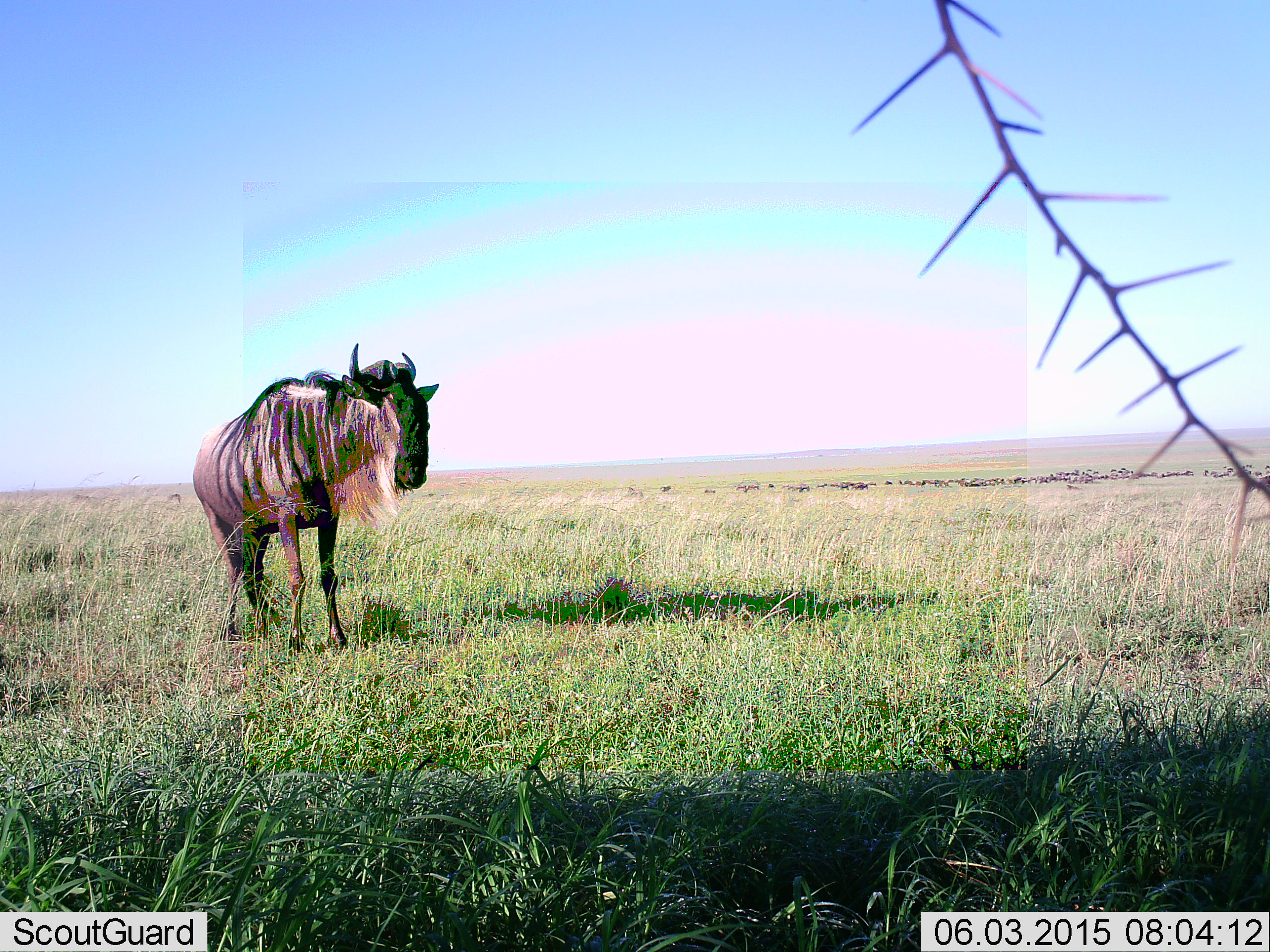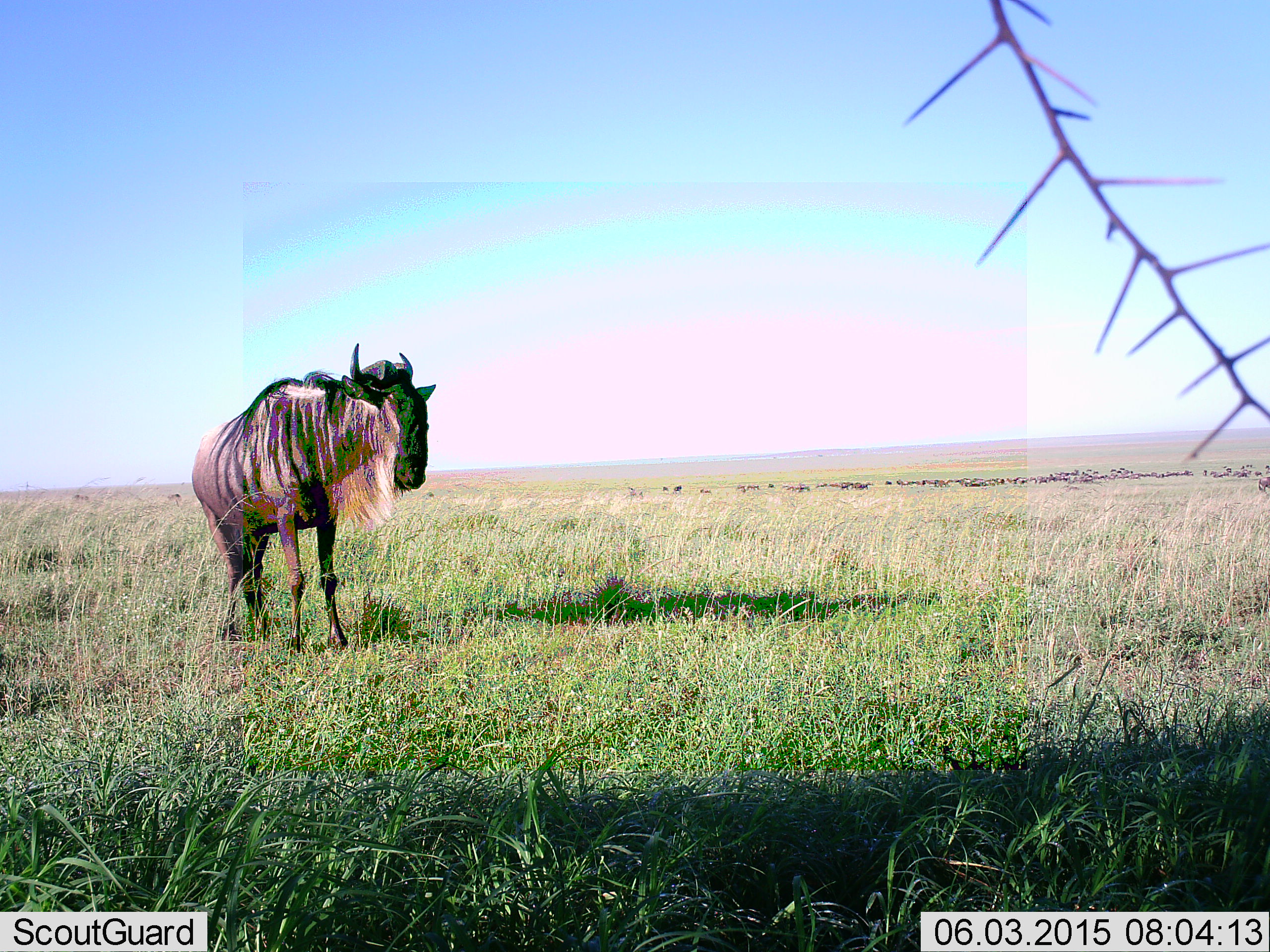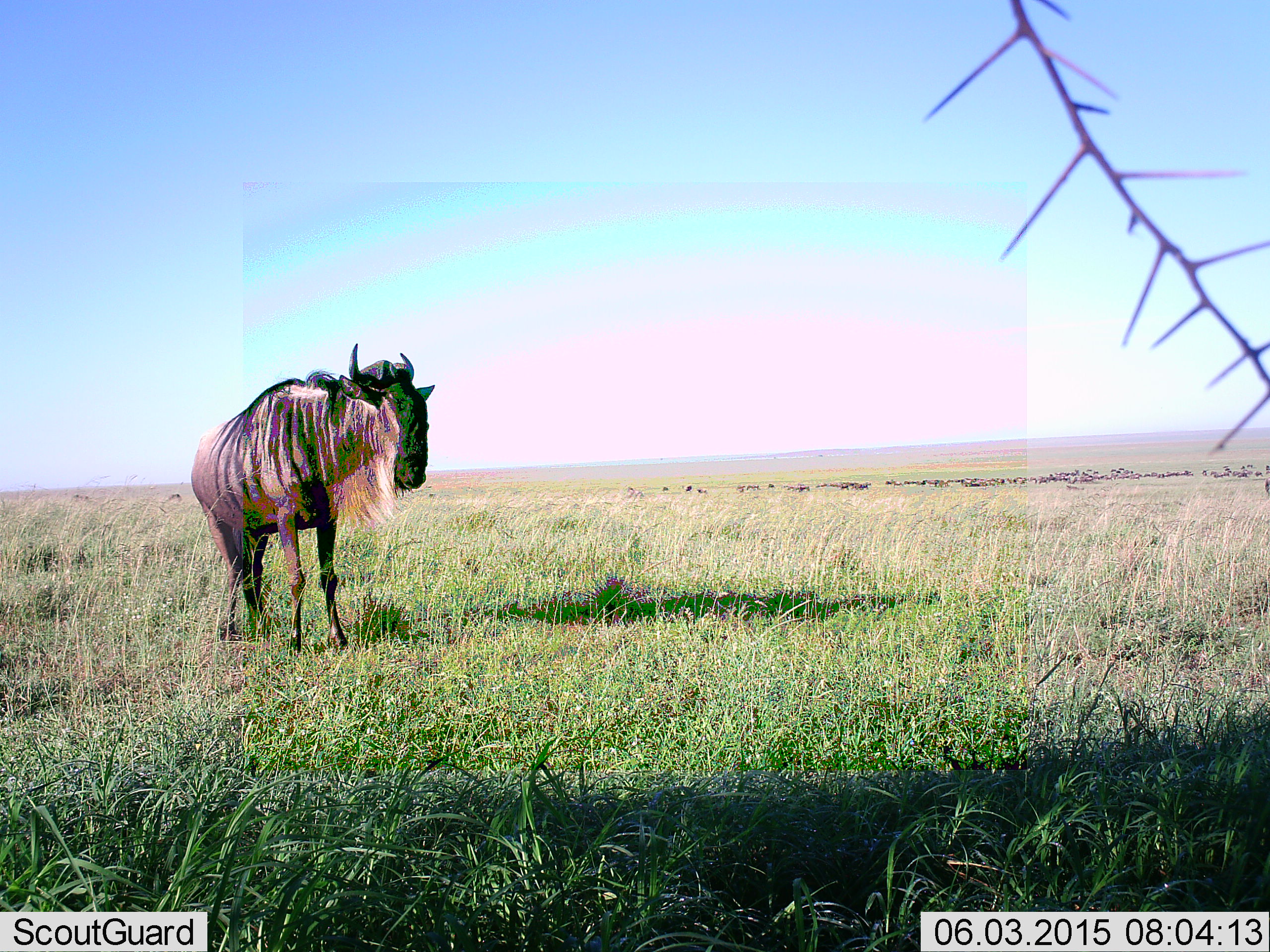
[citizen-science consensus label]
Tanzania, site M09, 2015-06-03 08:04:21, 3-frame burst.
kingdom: Animalia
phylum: Chordata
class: Mammalia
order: Artiodactyla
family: Bovidae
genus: Connochaetes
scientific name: Connochaetes taurinus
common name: blue wildebeest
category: wildebeest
Wildebeest (blue wildebeest) (Connochaetes taurinus), count 1. Behavior (volunteer vote fractions): standing 100%, resting 0%, moving 10%, interacting 0%. Young present (vote fraction): 0%. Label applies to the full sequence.